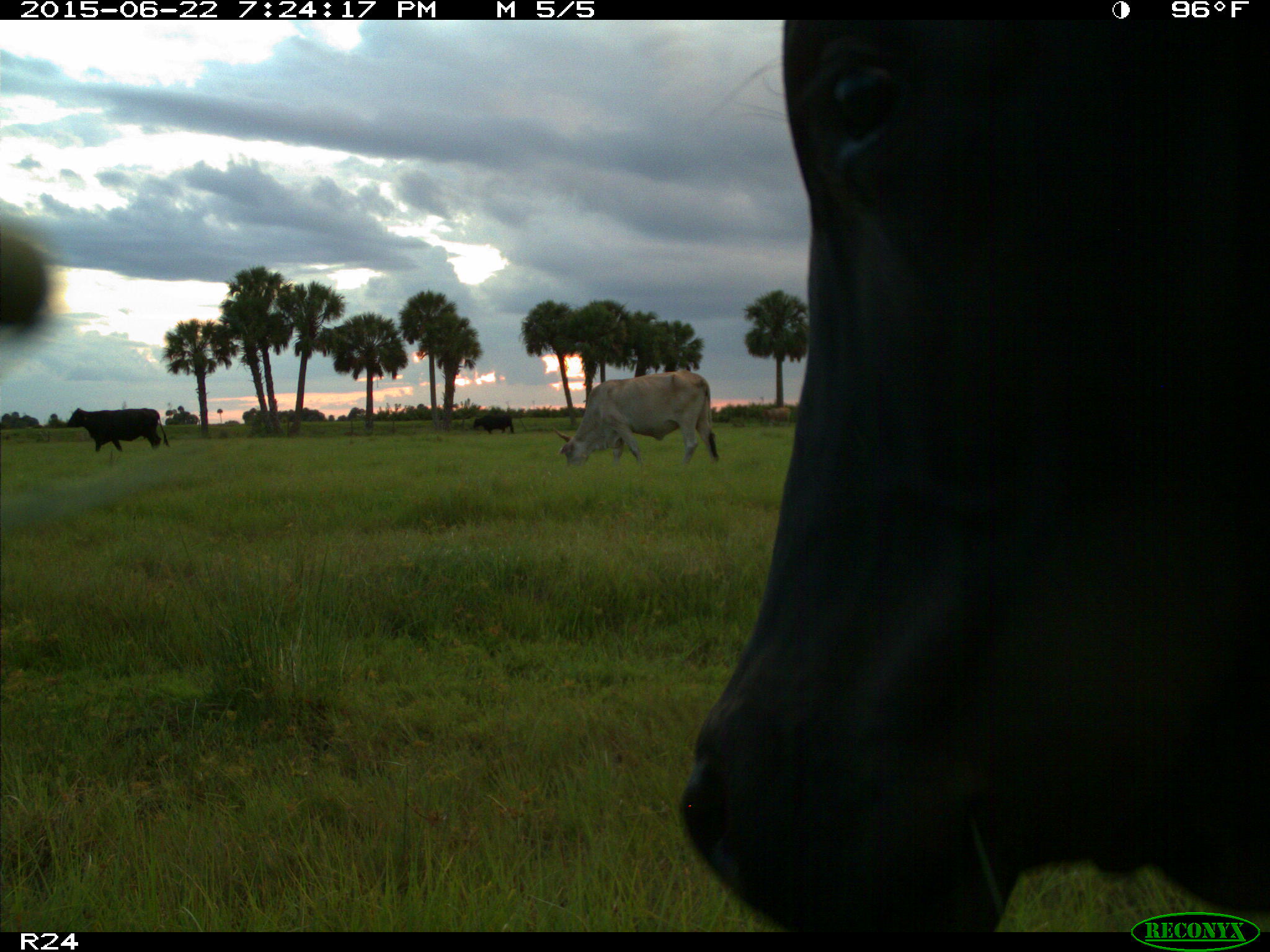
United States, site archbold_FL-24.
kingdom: Animalia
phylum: Chordata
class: Mammalia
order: Artiodactyla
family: Bovidae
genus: Bos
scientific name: Bos taurus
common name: domestic cow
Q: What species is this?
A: Bos taurus (domestic cow).